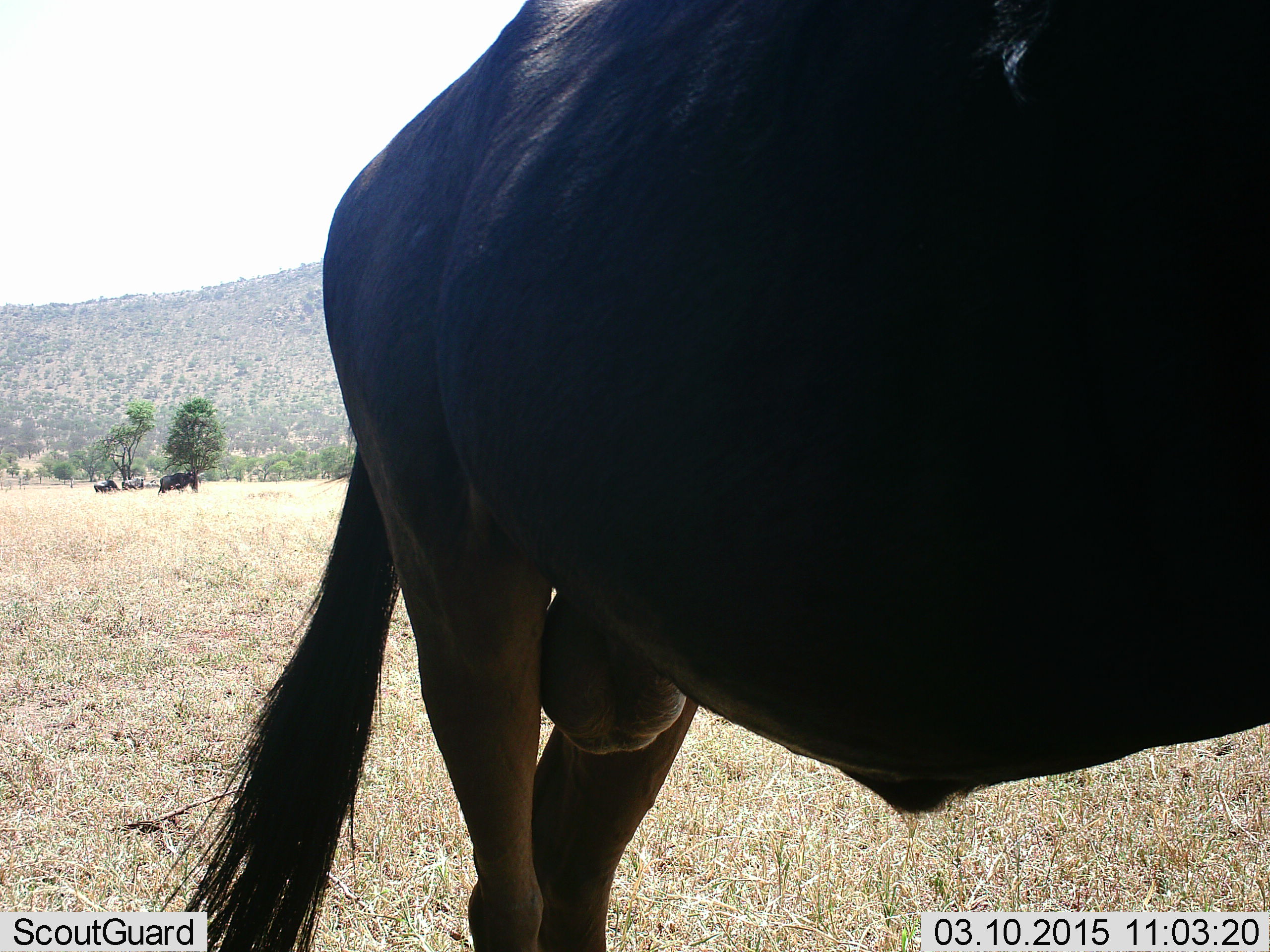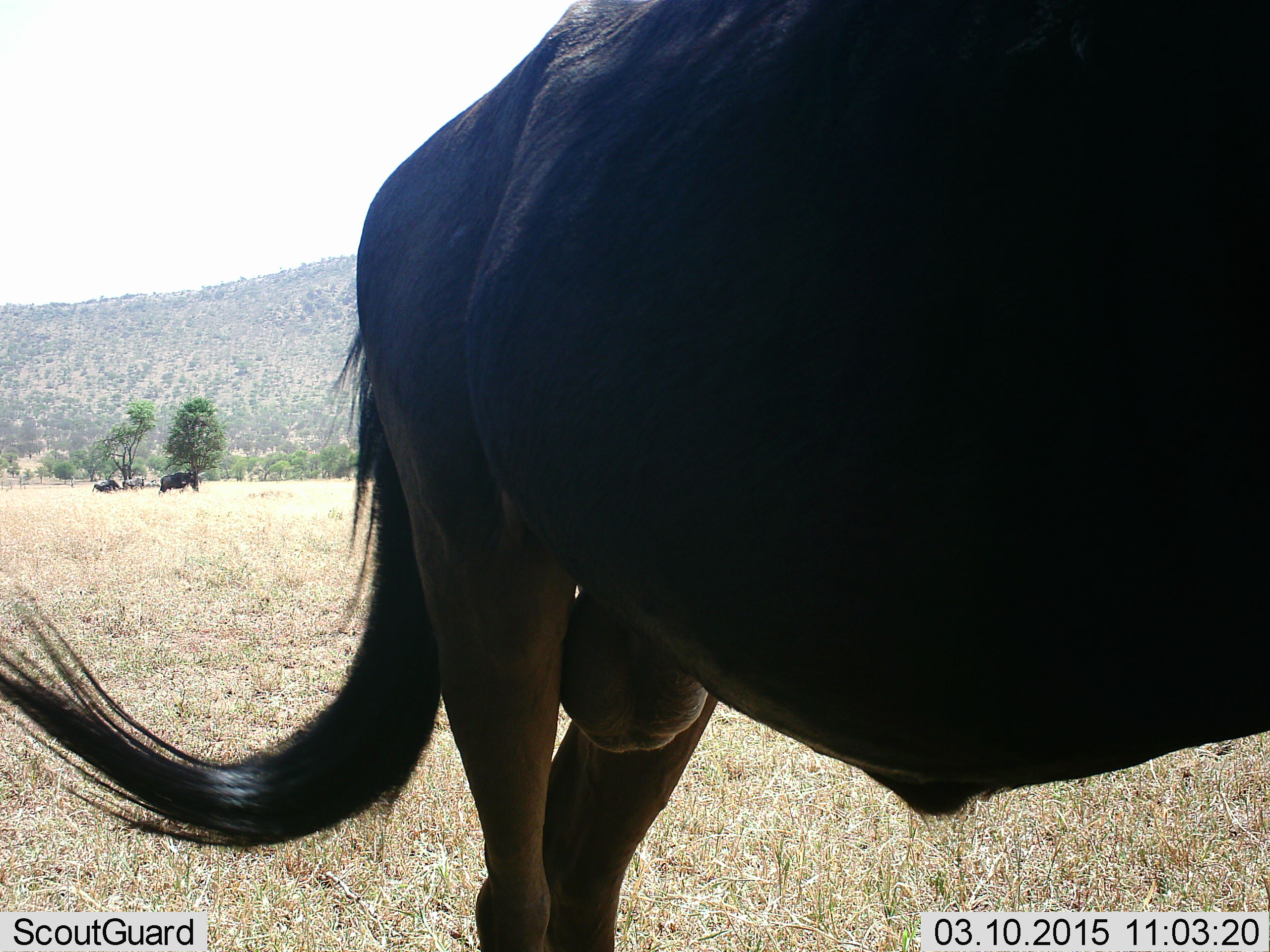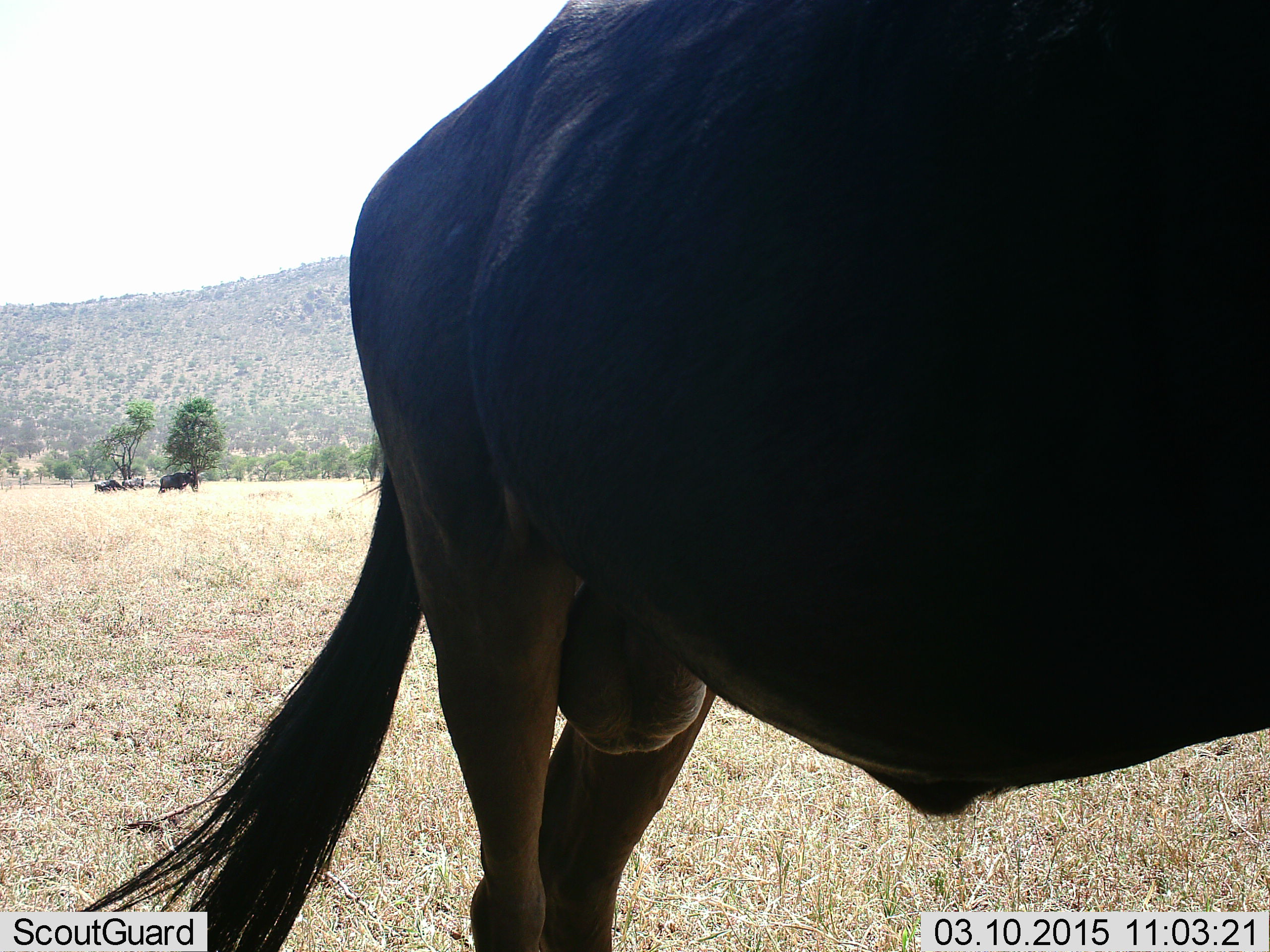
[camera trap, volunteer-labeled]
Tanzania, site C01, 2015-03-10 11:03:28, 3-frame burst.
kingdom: Animalia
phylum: Chordata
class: Mammalia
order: Artiodactyla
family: Bovidae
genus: Connochaetes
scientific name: Connochaetes taurinus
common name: blue wildebeest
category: wildebeest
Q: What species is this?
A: Wildebeest (blue wildebeest) (Connochaetes taurinus).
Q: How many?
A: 3.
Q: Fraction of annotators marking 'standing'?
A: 70%.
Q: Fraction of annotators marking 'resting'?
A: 10%.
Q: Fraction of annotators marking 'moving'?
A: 30%.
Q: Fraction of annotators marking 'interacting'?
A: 0%.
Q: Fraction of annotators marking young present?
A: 0%.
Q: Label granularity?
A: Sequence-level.